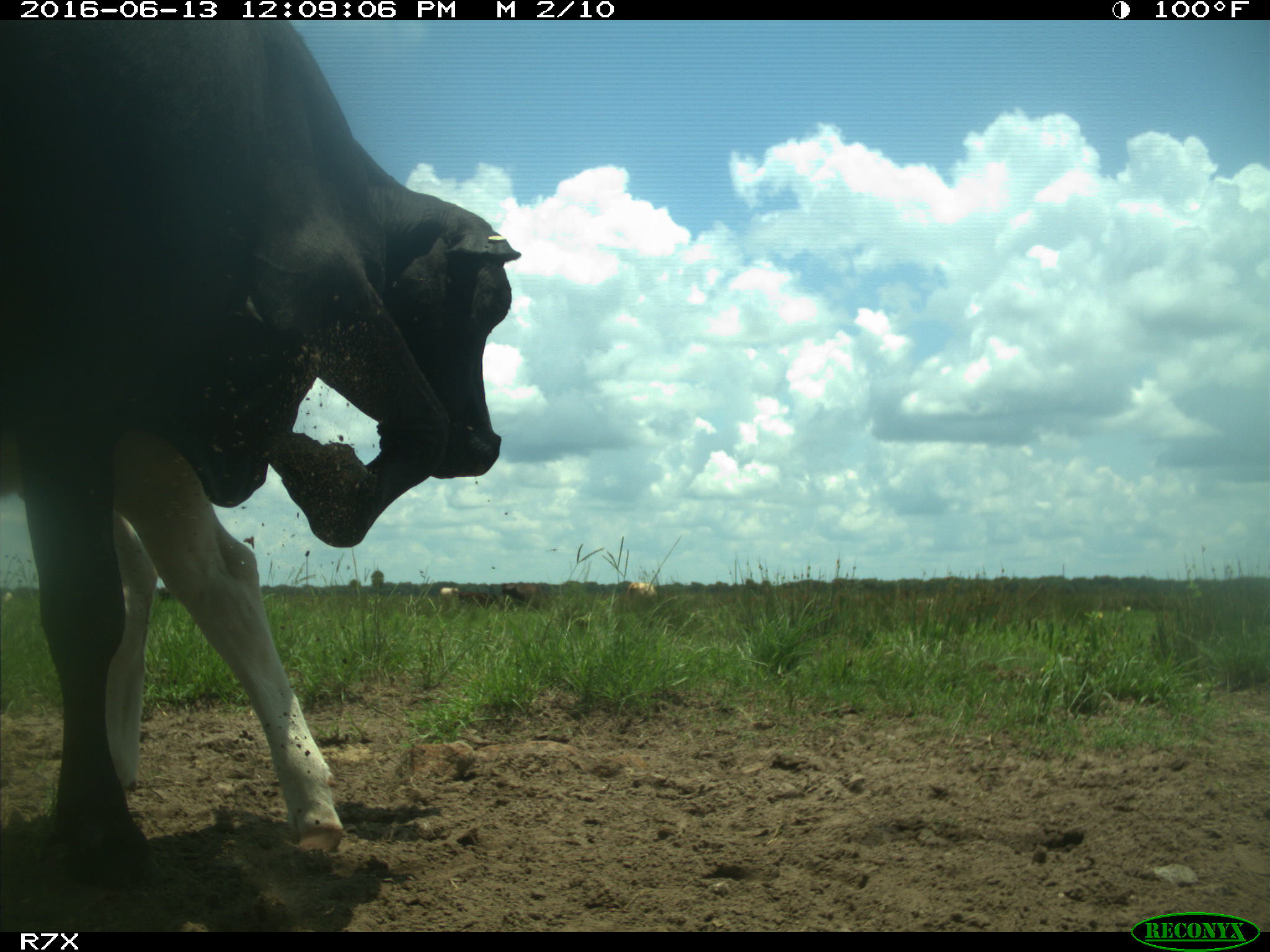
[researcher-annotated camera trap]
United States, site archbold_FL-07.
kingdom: Animalia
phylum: Chordata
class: Mammalia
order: Artiodactyla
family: Bovidae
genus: Bos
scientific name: Bos taurus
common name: domestic cow